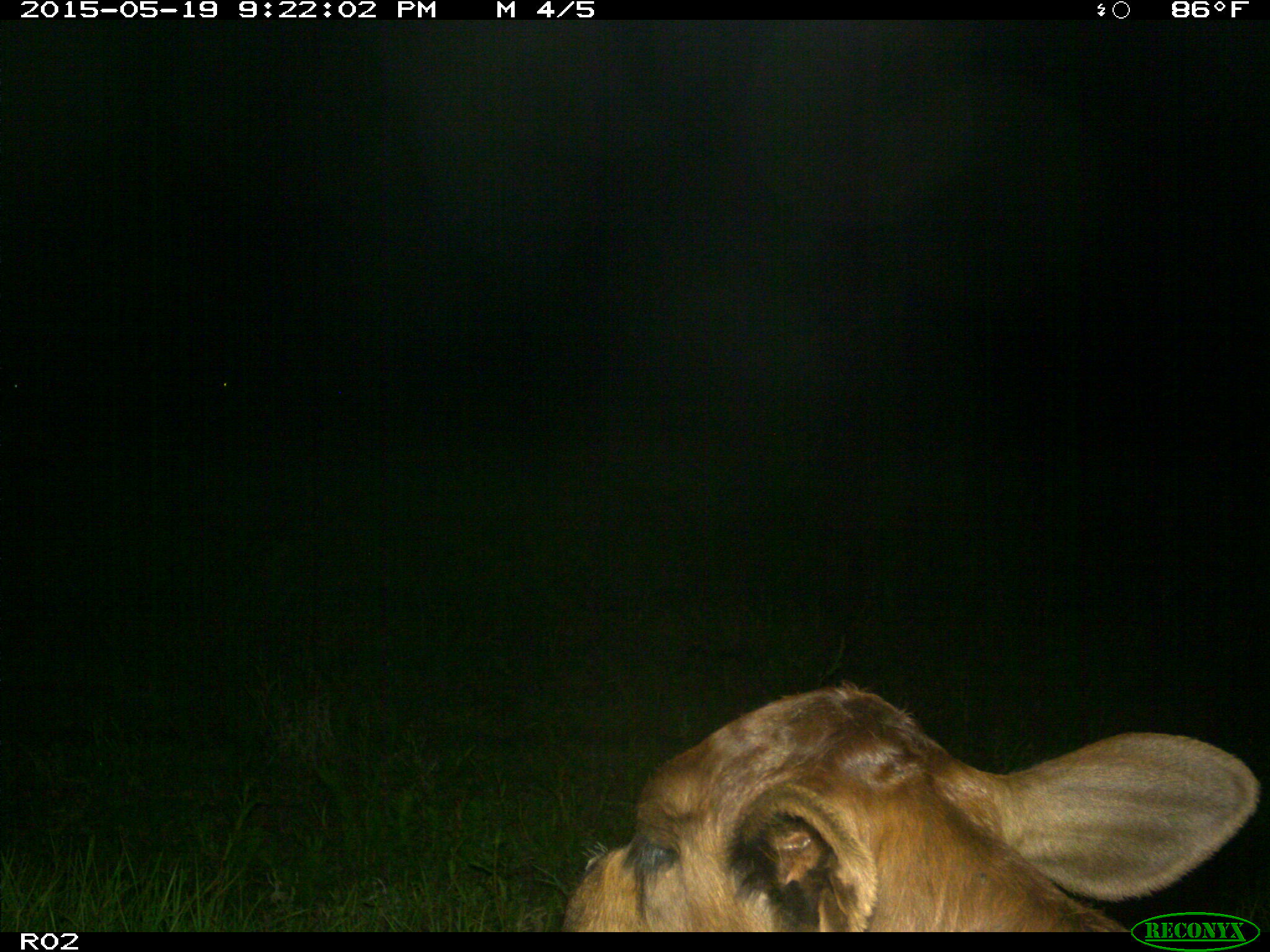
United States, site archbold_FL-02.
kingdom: Animalia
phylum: Chordata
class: Mammalia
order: Artiodactyla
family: Bovidae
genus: Bos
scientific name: Bos taurus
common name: domestic cow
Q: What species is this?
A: Bos taurus (domestic cow).